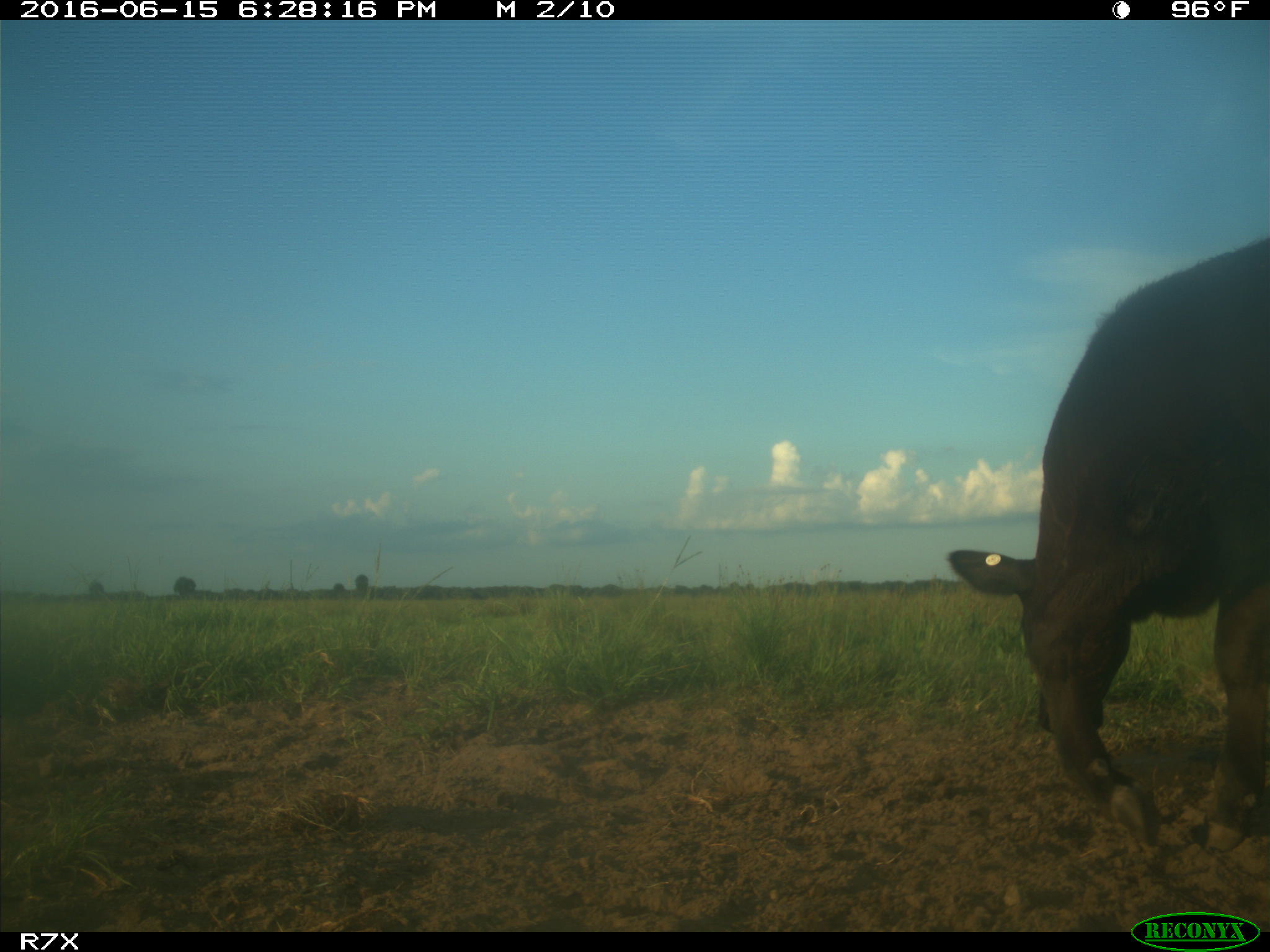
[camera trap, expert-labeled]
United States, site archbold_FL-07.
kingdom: Animalia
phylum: Chordata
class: Mammalia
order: Artiodactyla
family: Bovidae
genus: Bos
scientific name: Bos taurus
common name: domestic cow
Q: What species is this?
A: Bos taurus (domestic cow).